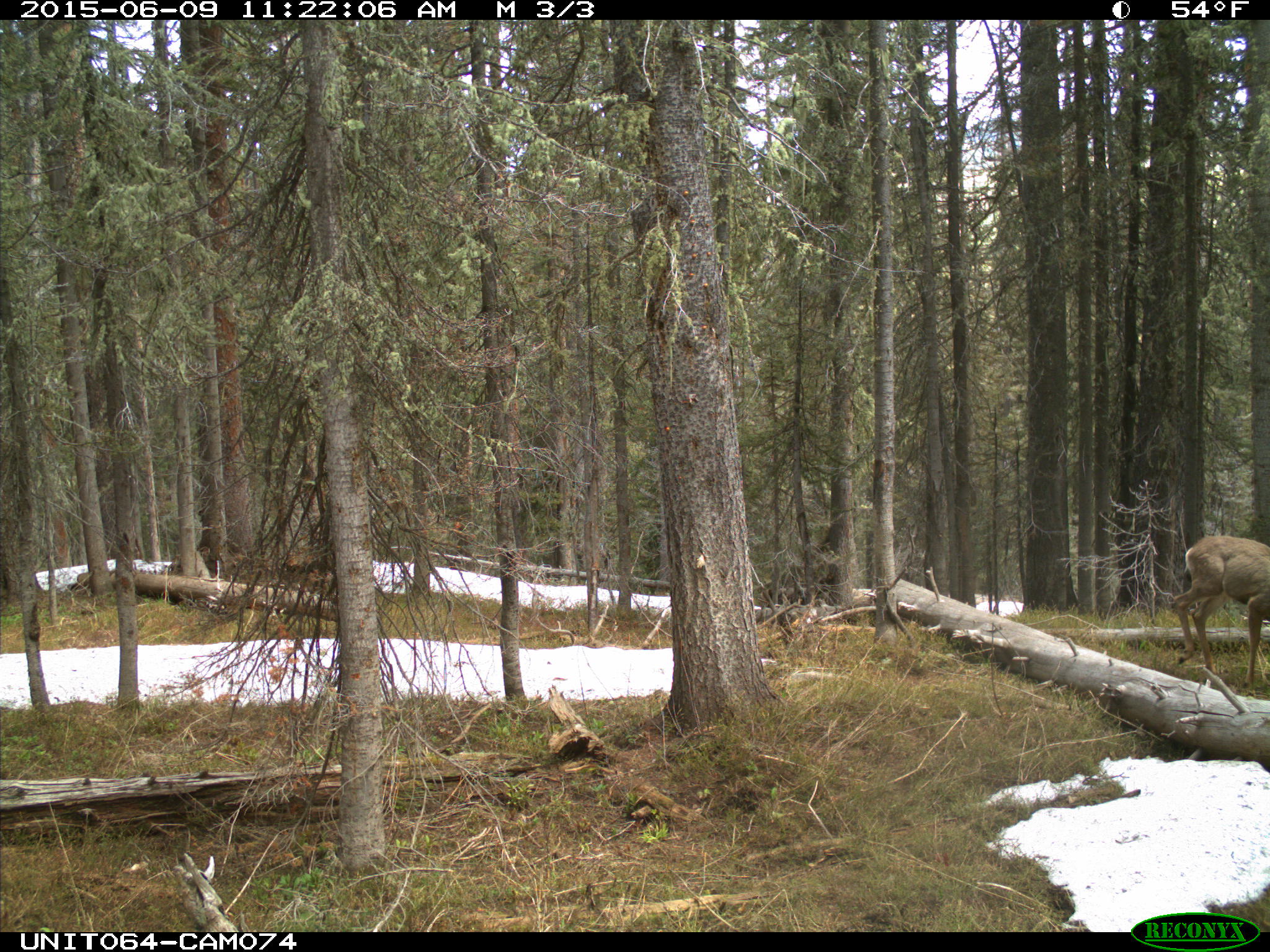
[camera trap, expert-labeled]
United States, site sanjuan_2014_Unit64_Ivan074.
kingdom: Animalia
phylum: Chordata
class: Mammalia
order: Artiodactyla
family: Cervidae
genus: Odocoileus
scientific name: Odocoileus hemionus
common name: mule deer